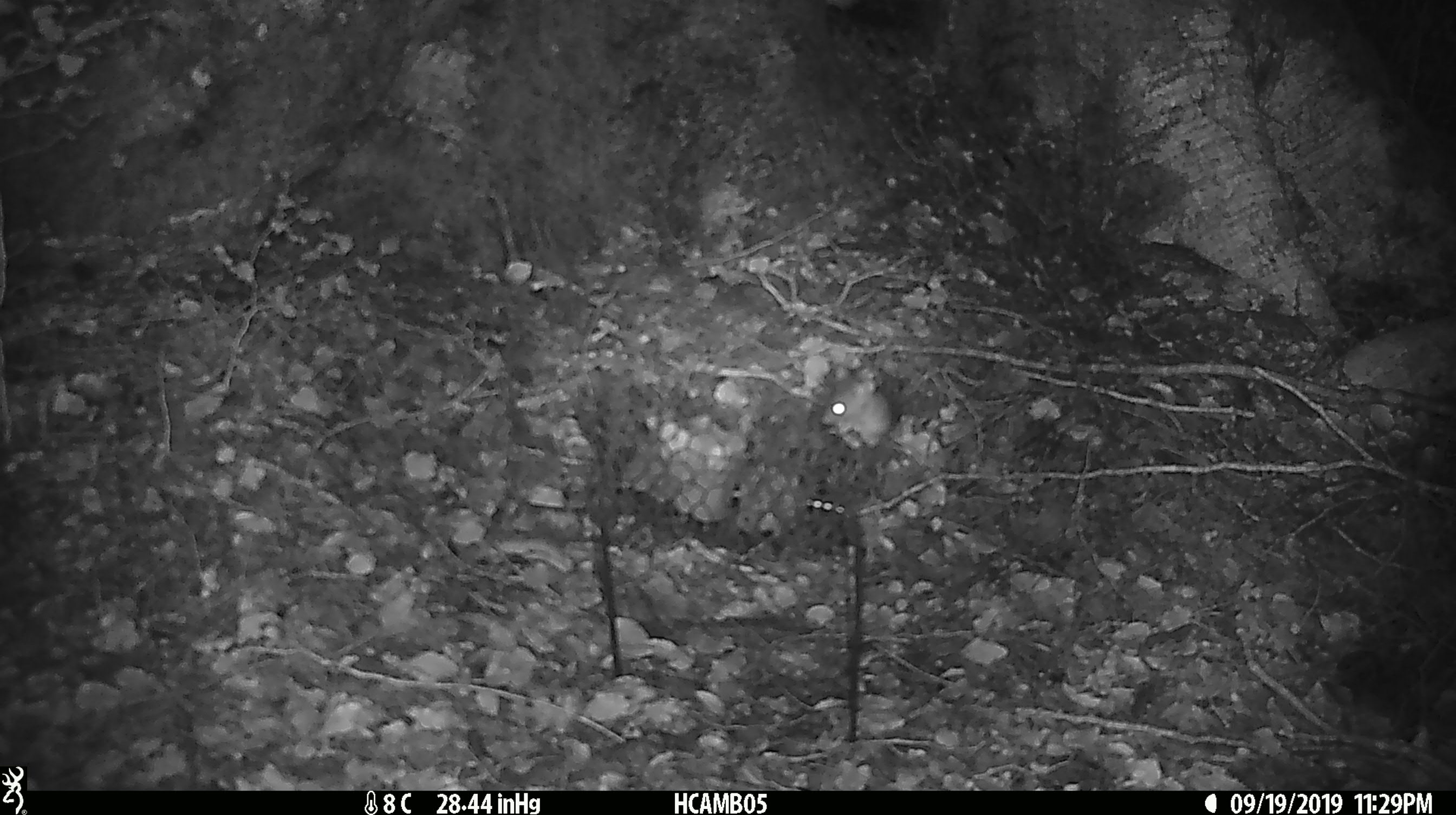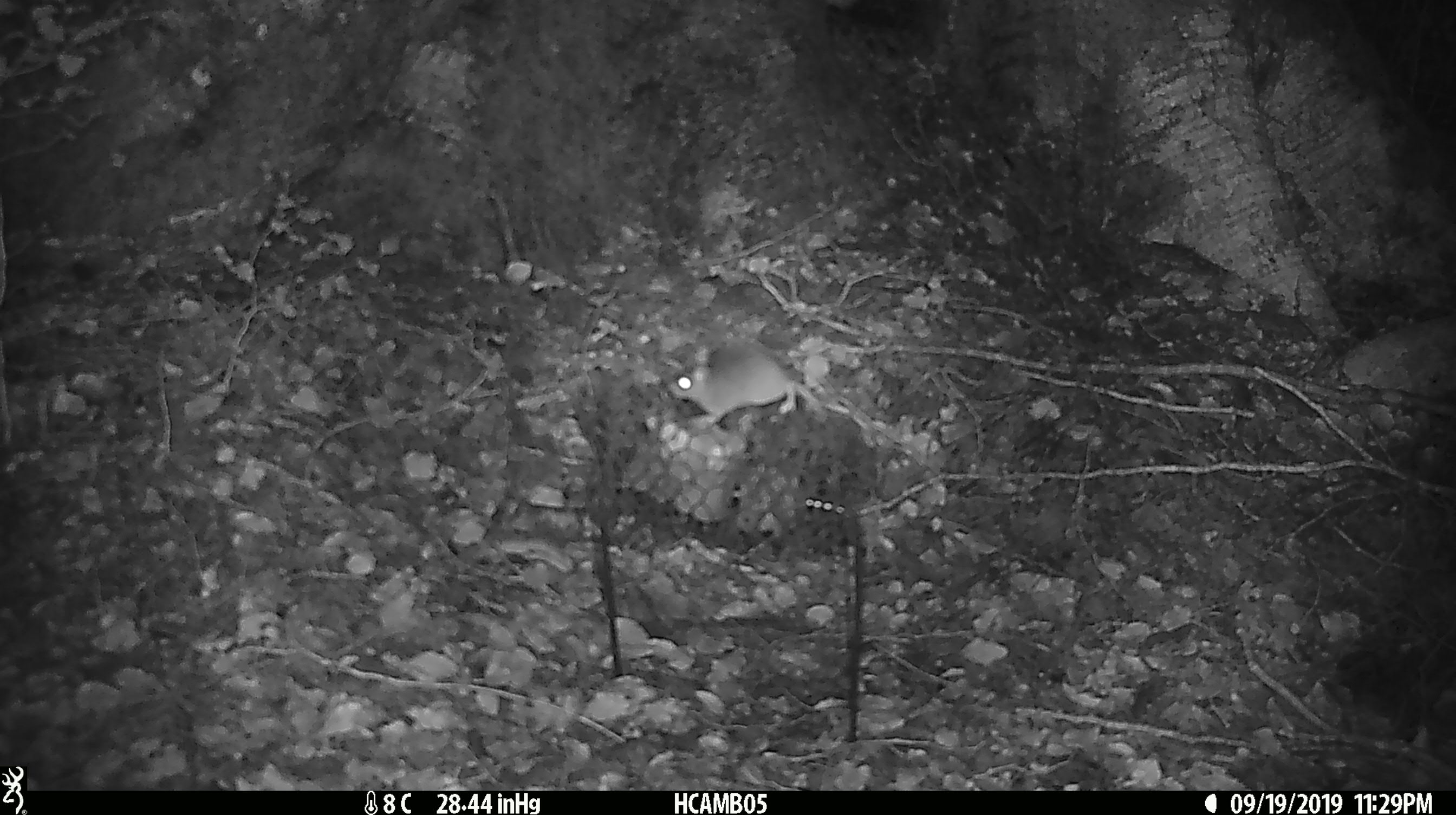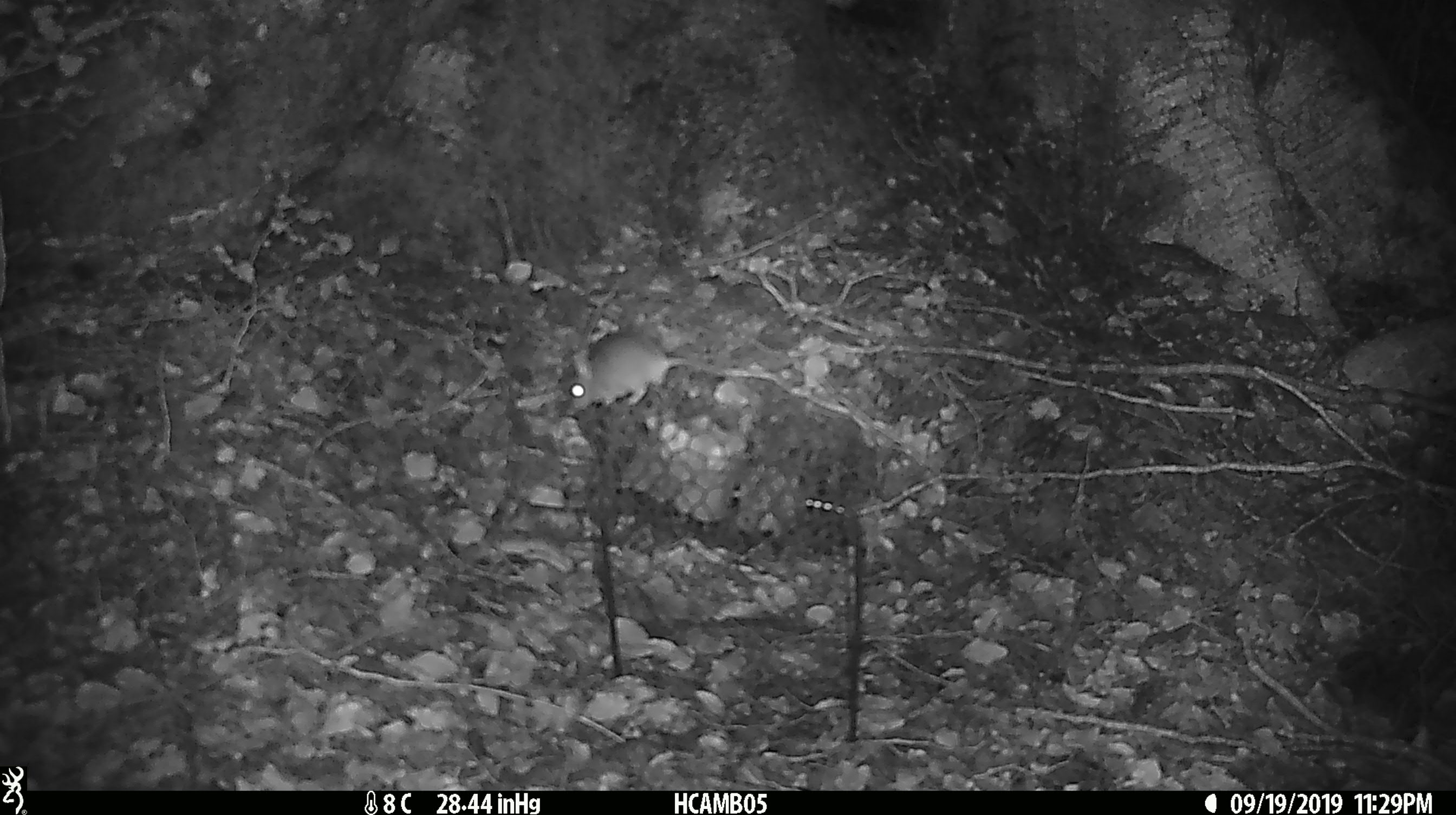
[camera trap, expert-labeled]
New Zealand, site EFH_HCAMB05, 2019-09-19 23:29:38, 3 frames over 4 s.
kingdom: Animalia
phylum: Chordata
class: Mammalia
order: Rodentia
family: Muridae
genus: Mus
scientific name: Mus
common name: mouse